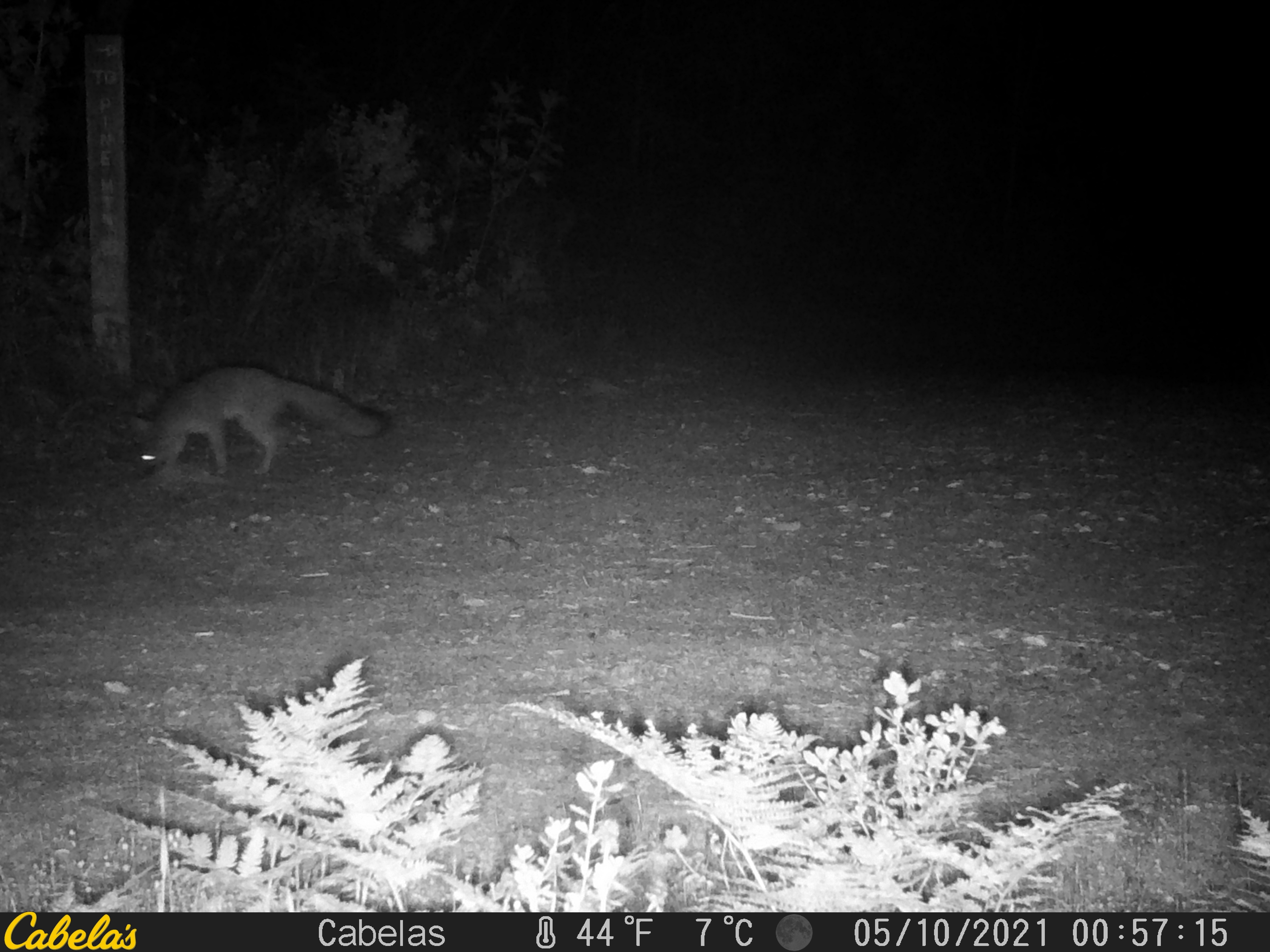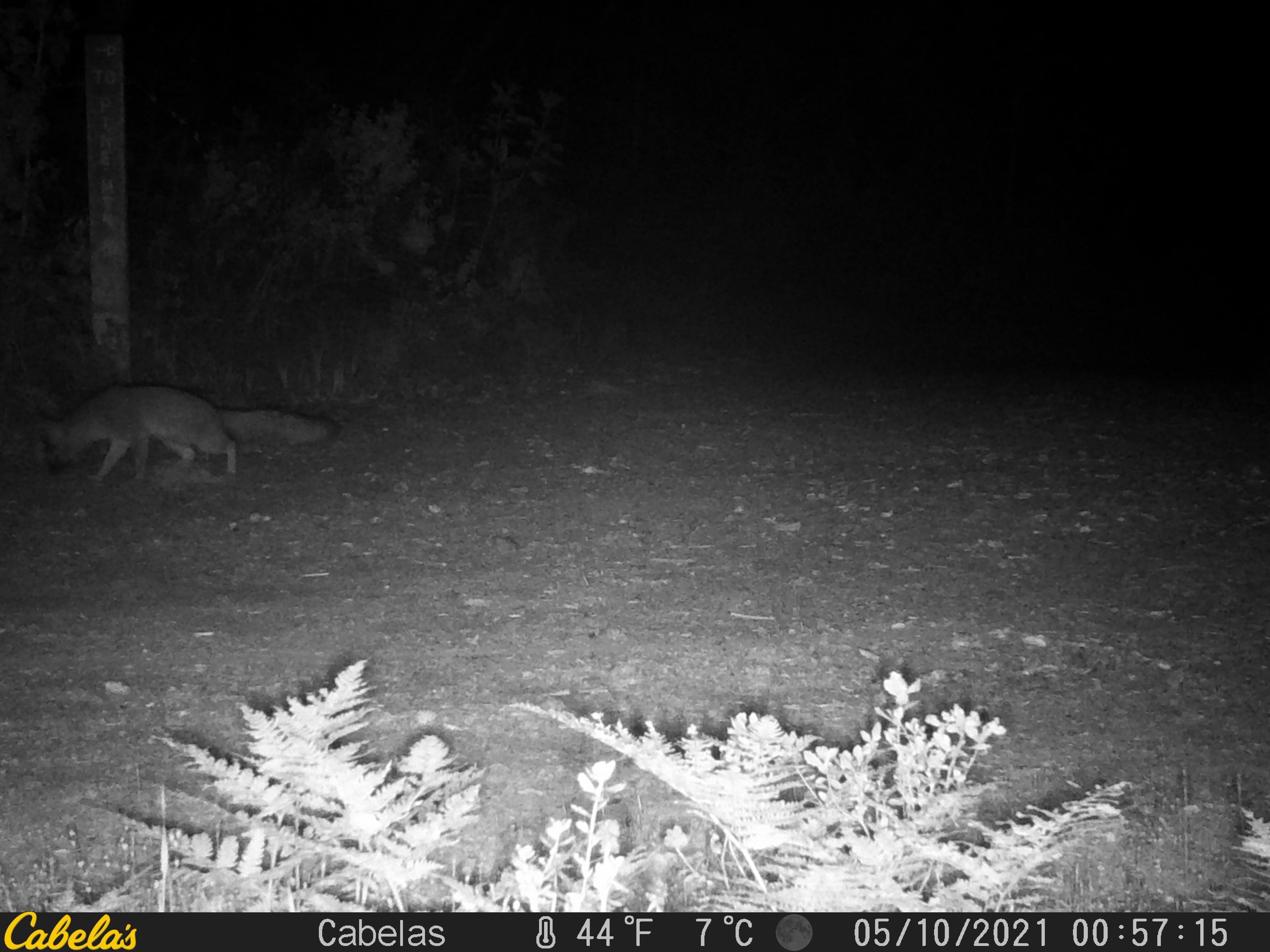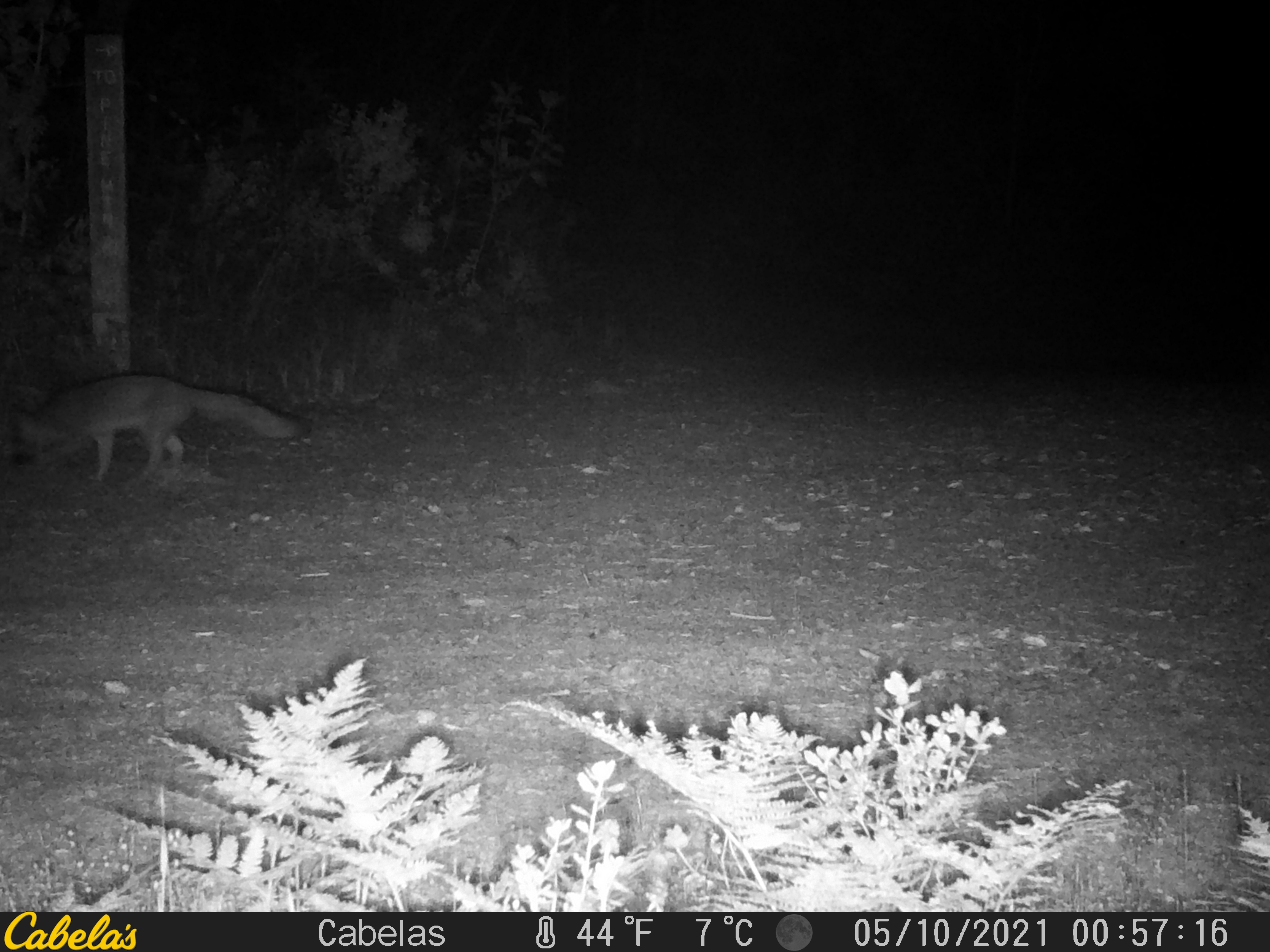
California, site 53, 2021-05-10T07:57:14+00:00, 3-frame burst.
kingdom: Animalia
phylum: Chordata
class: Mammalia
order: Carnivora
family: Canidae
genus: Urocyon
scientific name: Urocyon cinereoargenteus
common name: gray fox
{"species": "gray fox (Urocyon cinereoargenteus)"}